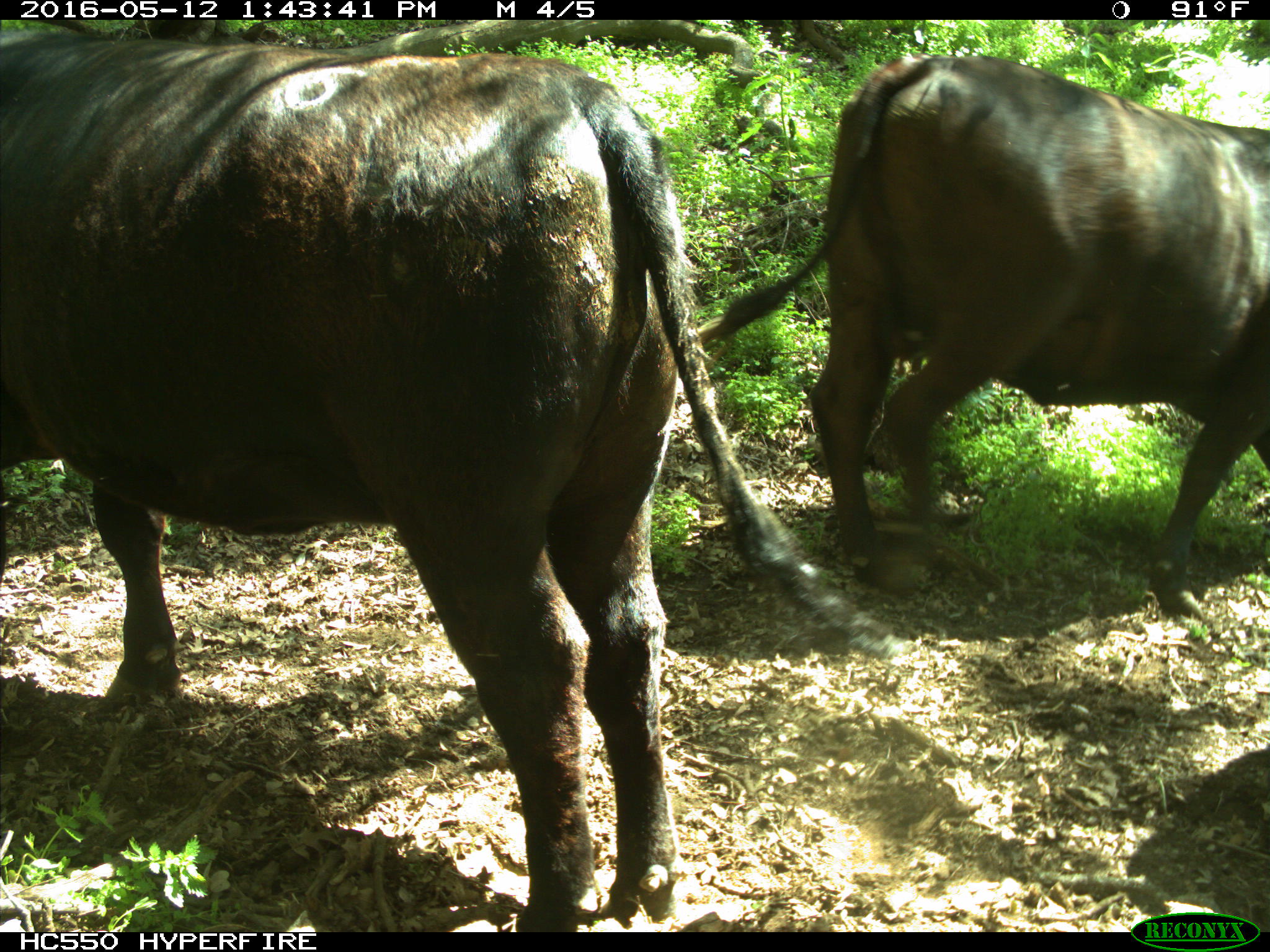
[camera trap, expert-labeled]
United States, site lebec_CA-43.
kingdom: Animalia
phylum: Chordata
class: Mammalia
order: Artiodactyla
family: Bovidae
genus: Bos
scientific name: Bos taurus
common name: domestic cow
Bos taurus (domestic cow).